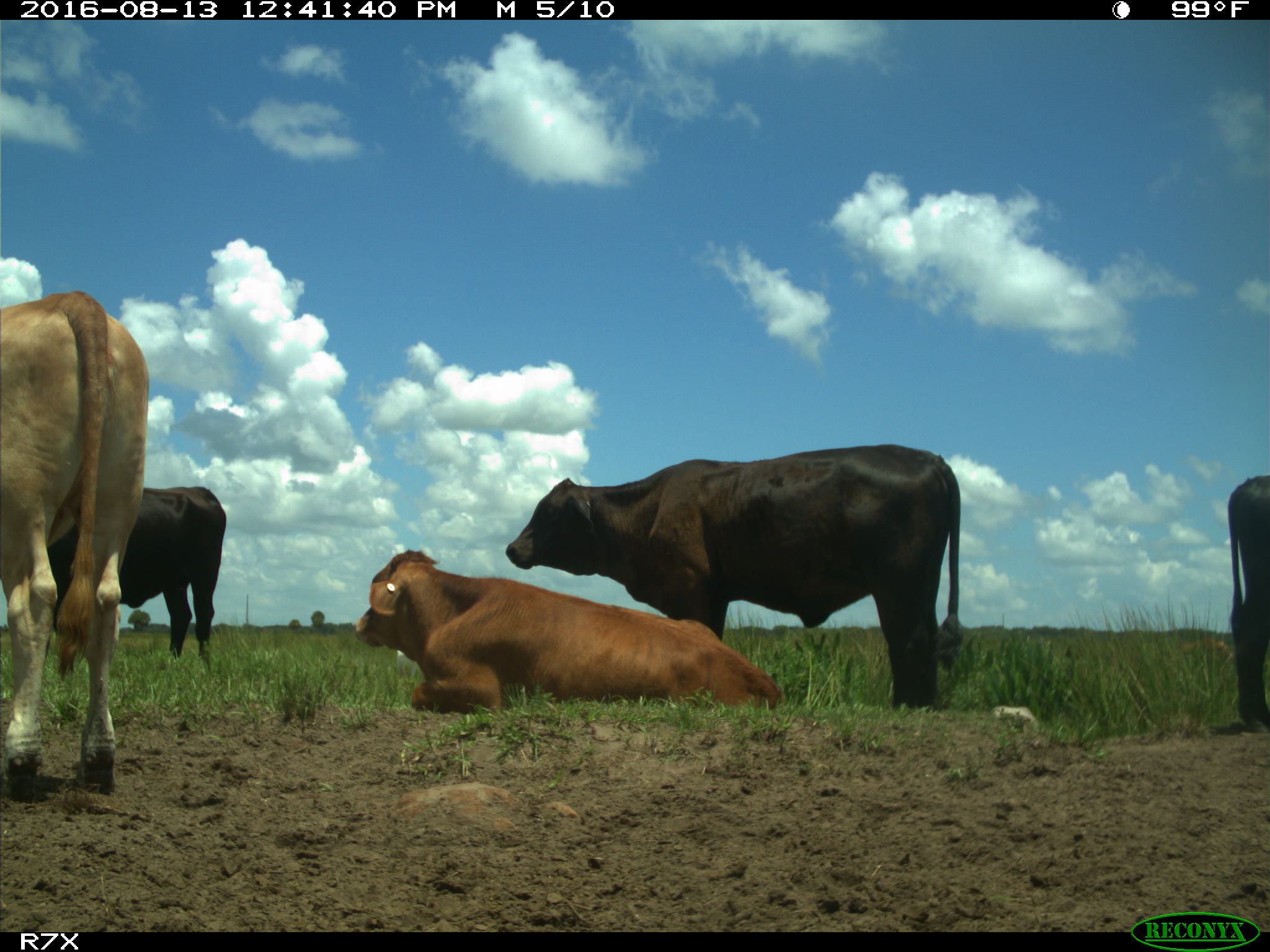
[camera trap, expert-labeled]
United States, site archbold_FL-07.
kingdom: Animalia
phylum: Chordata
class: Mammalia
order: Artiodactyla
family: Bovidae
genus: Bos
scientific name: Bos taurus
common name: domestic cow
Bos taurus (domestic cow).